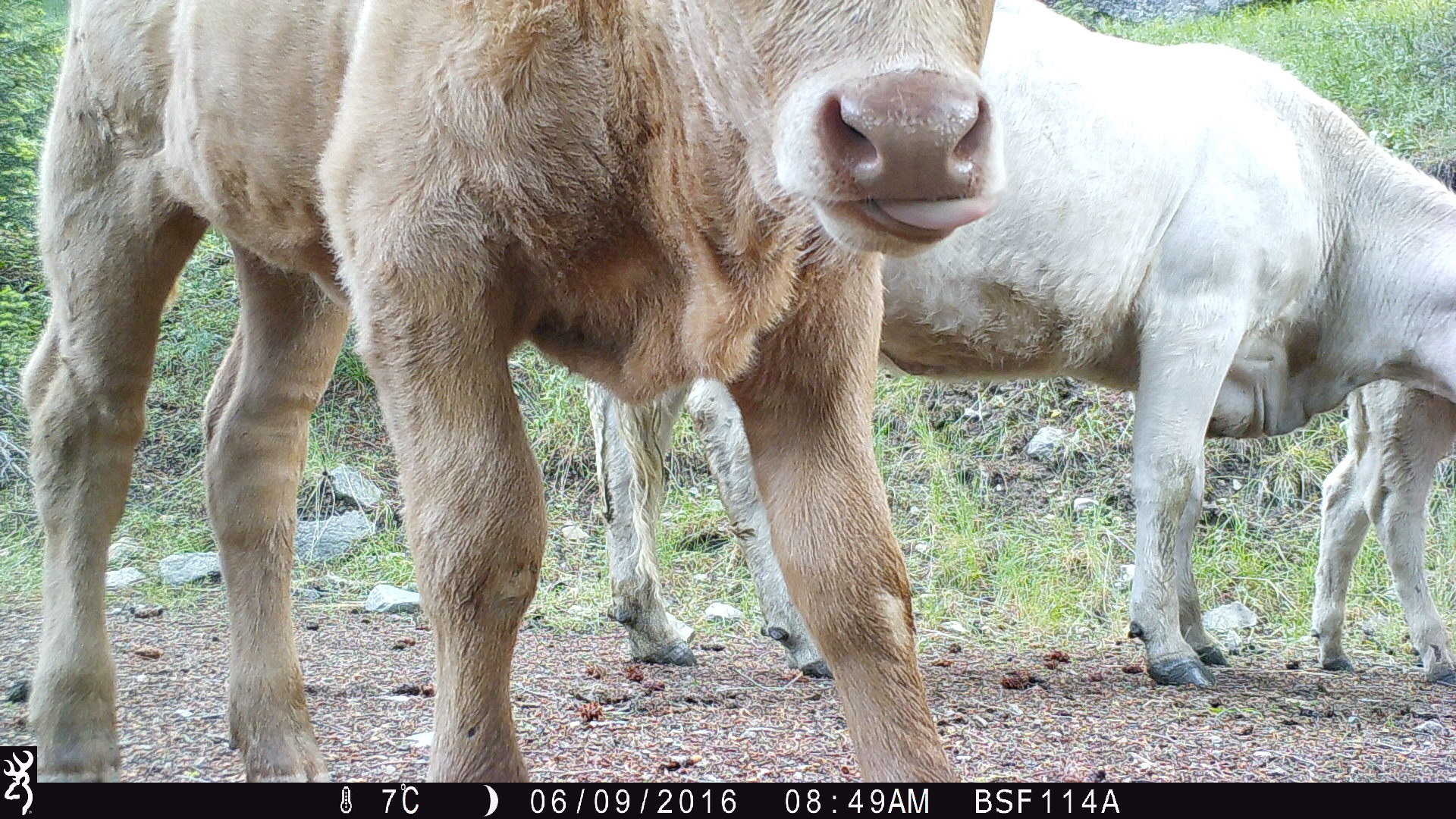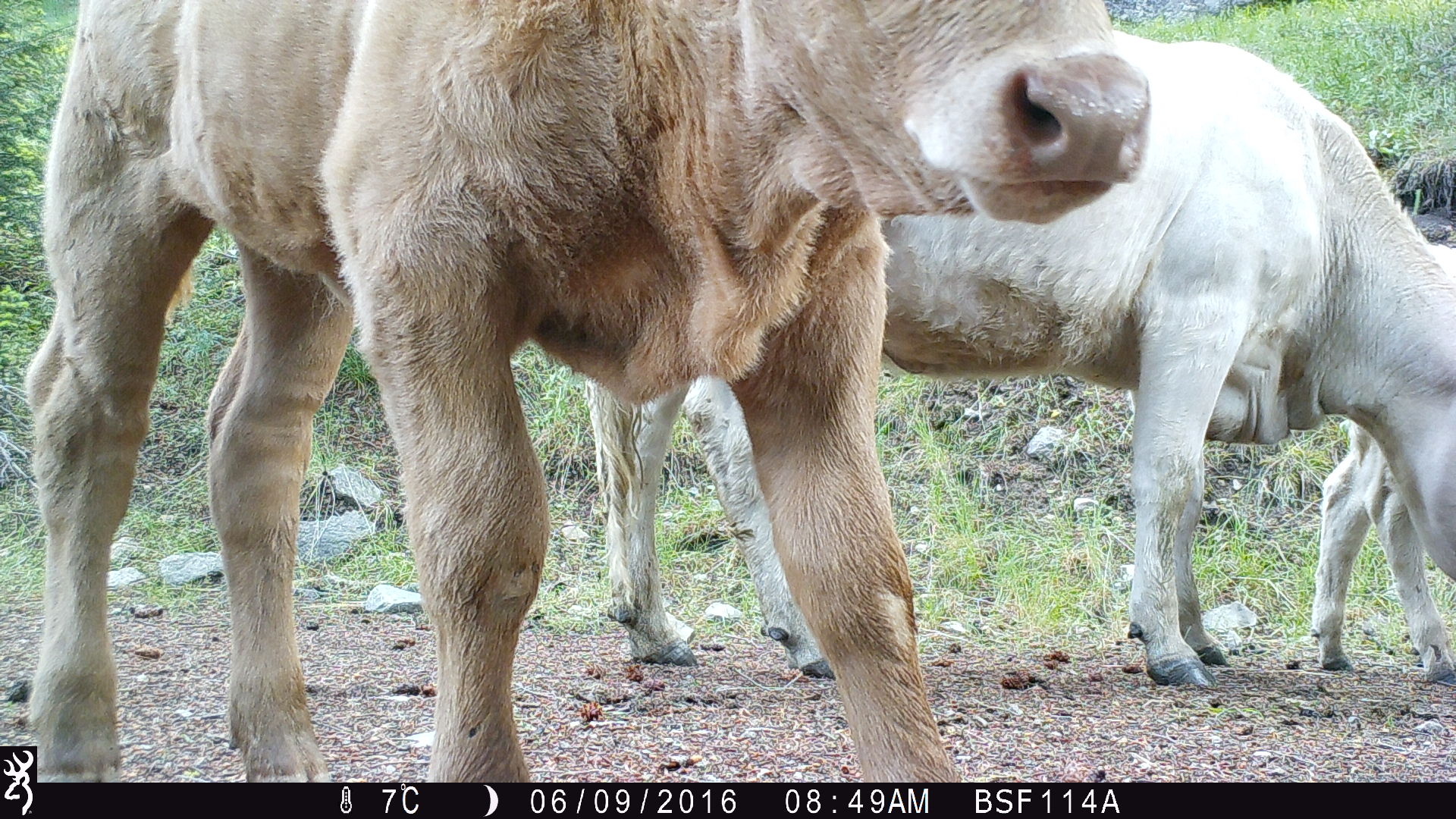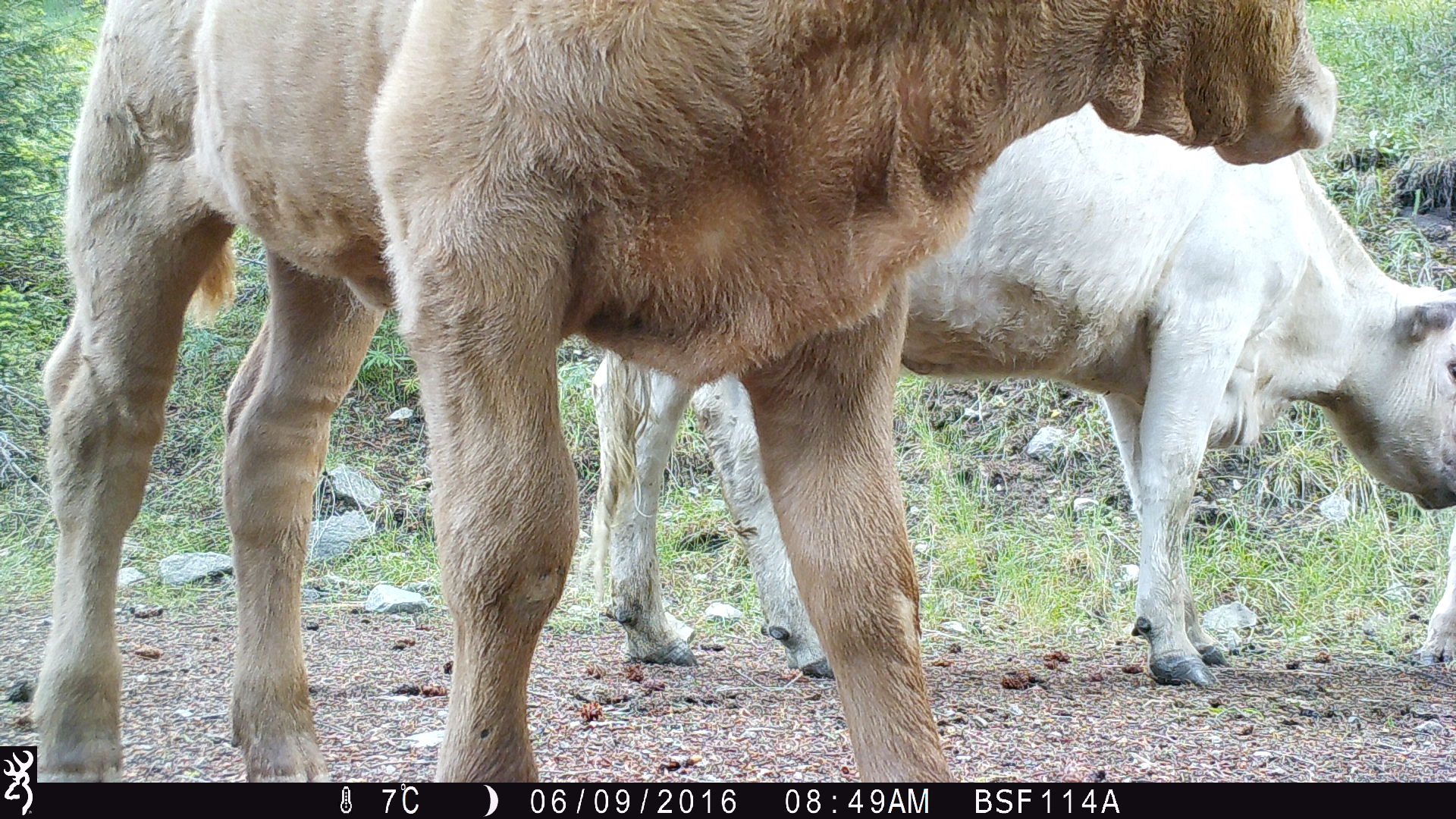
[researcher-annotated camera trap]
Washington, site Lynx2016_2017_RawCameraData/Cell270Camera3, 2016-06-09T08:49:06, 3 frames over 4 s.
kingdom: Animalia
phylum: Chordata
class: Mammalia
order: Artiodactyla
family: Bovidae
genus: Bos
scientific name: Bos taurus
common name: domestic cattle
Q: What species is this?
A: Domestic cattle (Bos taurus).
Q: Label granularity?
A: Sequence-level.